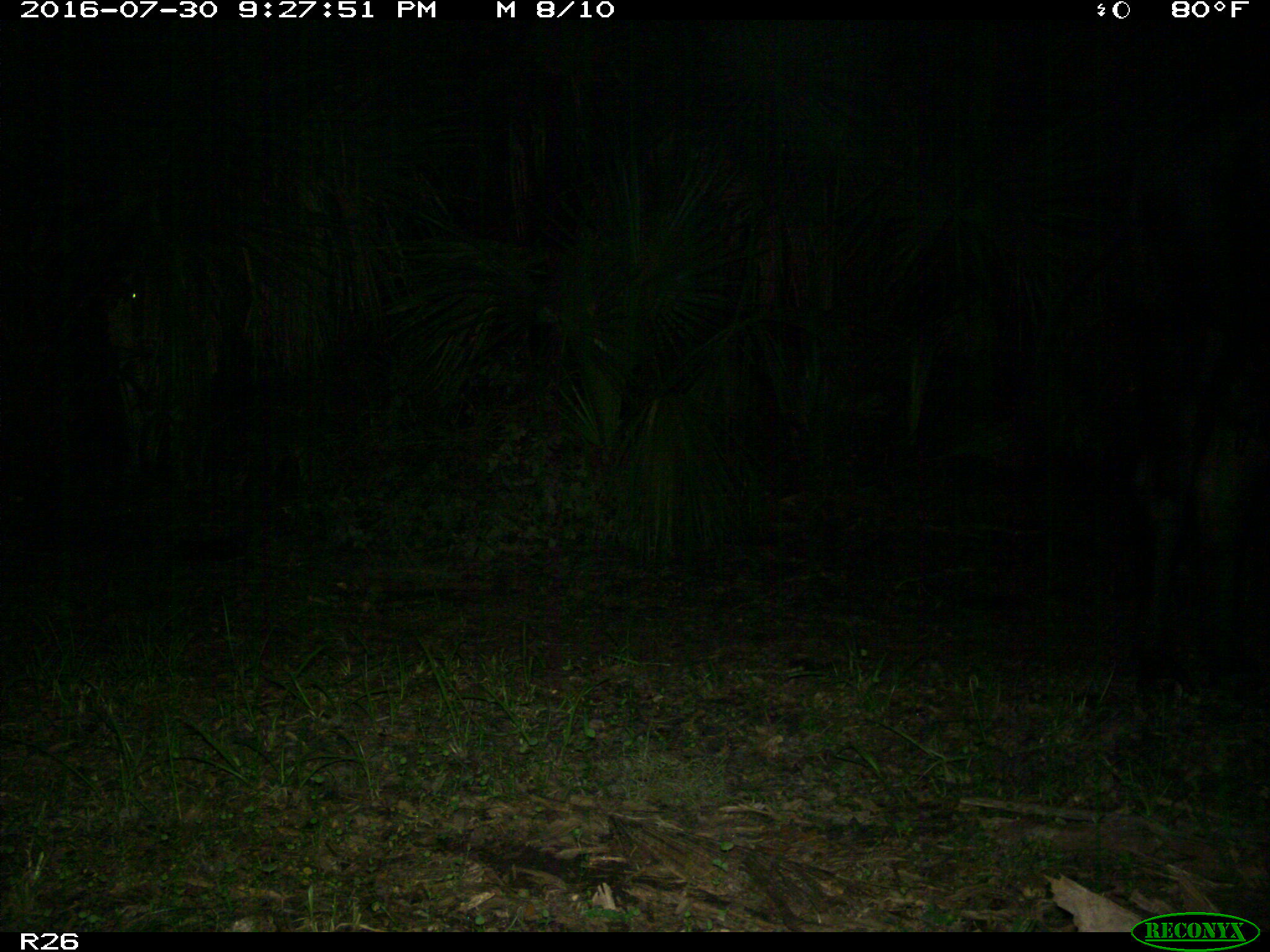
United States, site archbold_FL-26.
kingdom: Animalia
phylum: Chordata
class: Mammalia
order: Artiodactyla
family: Bovidae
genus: Bos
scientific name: Bos taurus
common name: domestic cow